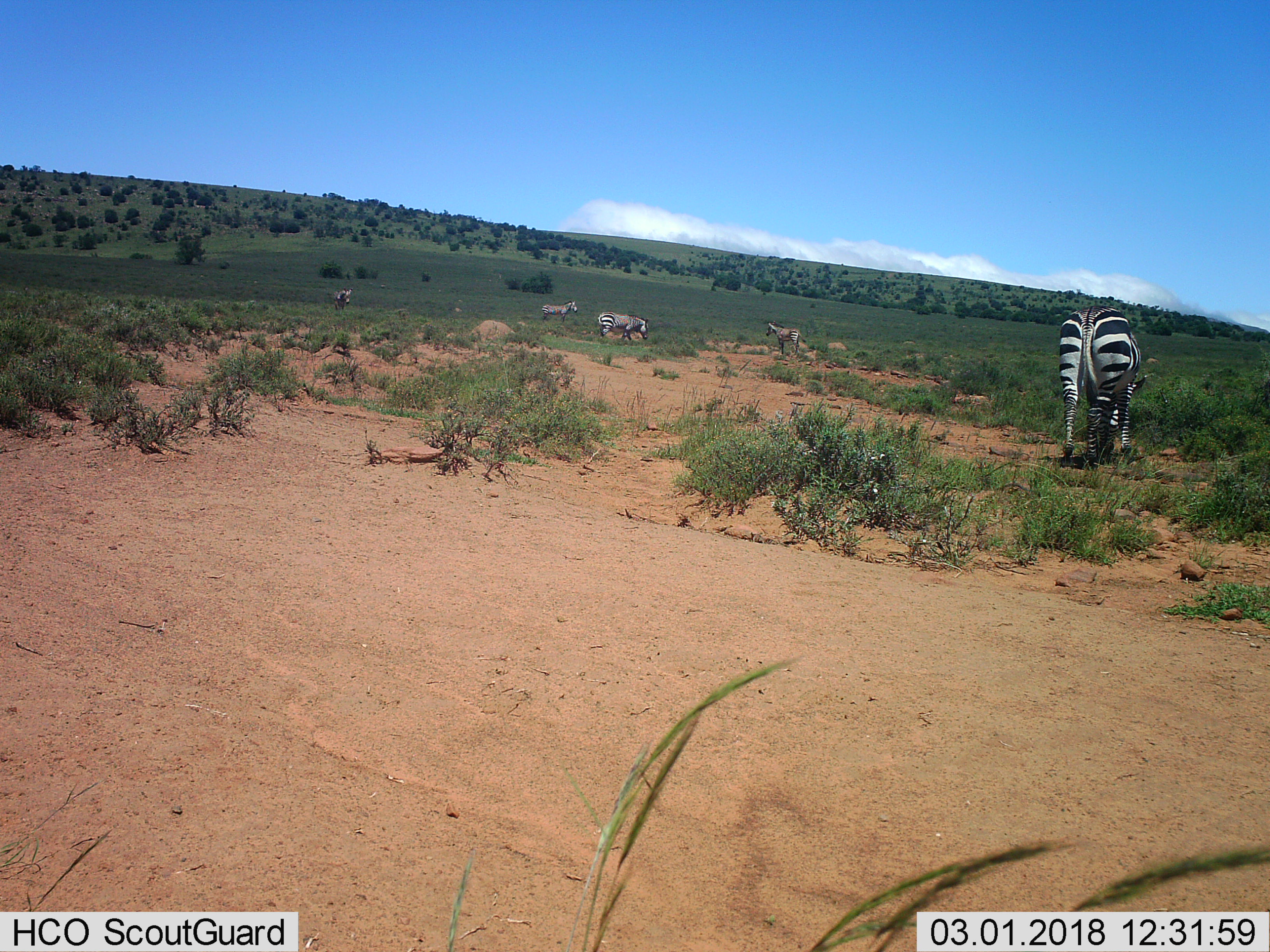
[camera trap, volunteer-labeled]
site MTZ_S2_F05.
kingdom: Animalia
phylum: Chordata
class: Mammalia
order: Perissodactyla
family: Equidae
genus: Equus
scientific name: Equus zebra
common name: mountain zebra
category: zebramountain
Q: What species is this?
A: Zebramountain (mountain zebra) (Equus zebra).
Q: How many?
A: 5.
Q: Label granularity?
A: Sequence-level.